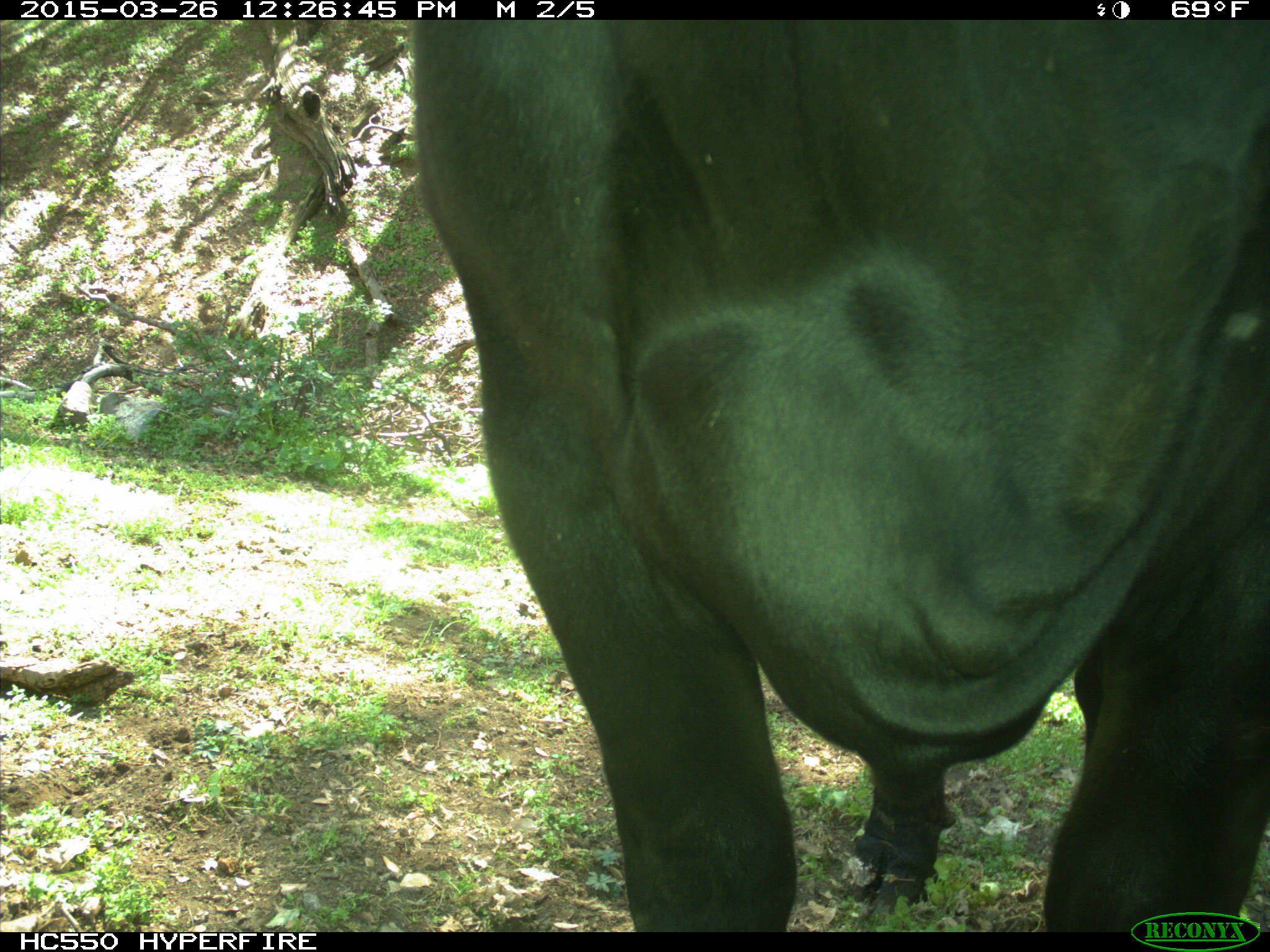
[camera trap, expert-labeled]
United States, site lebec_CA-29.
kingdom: Animalia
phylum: Chordata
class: Mammalia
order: Artiodactyla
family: Bovidae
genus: Bos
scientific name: Bos taurus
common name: domestic cow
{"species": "Bos taurus (domestic cow)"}